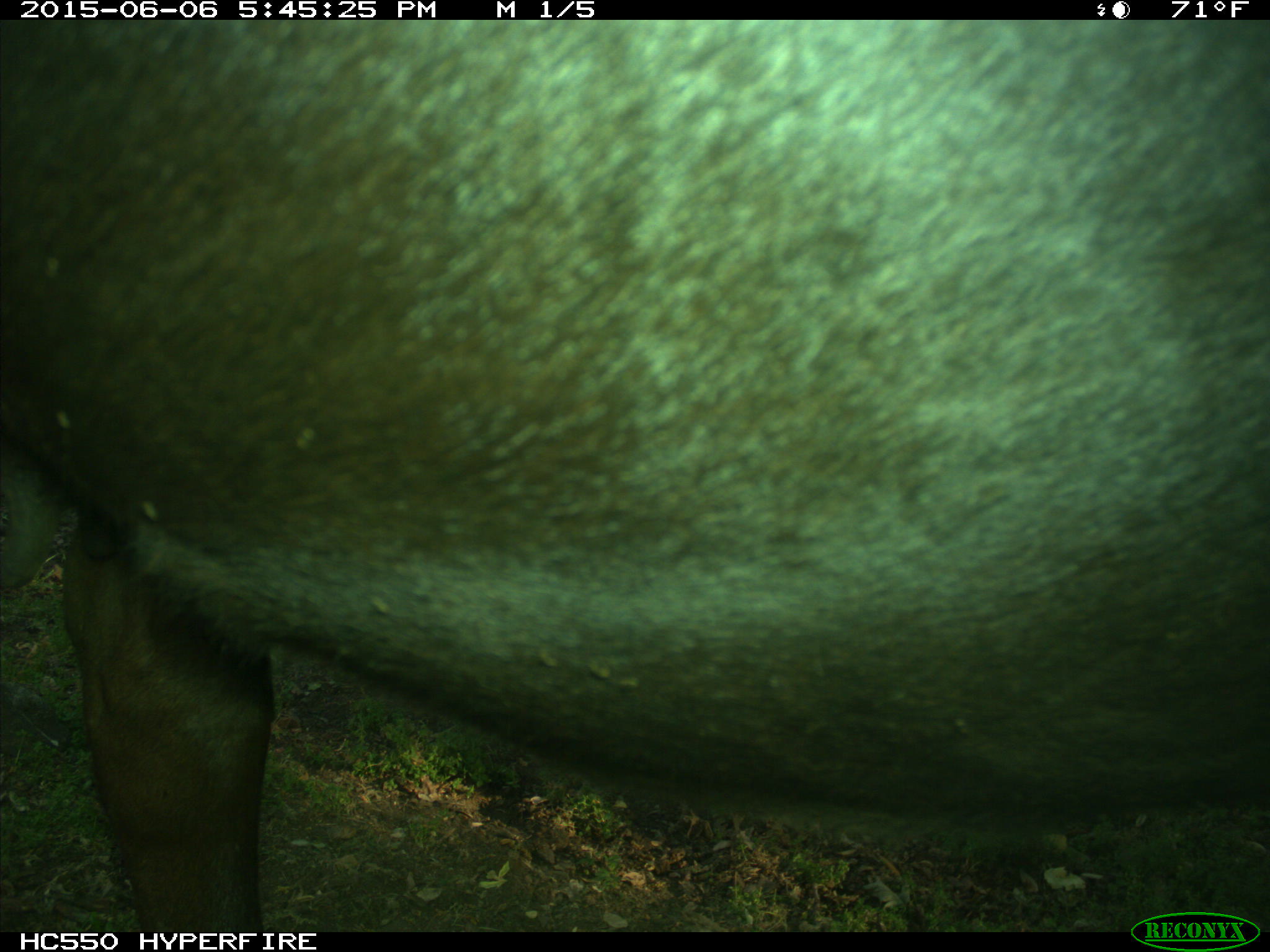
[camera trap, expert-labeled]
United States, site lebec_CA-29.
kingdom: Animalia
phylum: Chordata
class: Mammalia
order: Artiodactyla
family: Bovidae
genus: Bos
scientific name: Bos taurus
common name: domestic cow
Bos taurus (domestic cow).